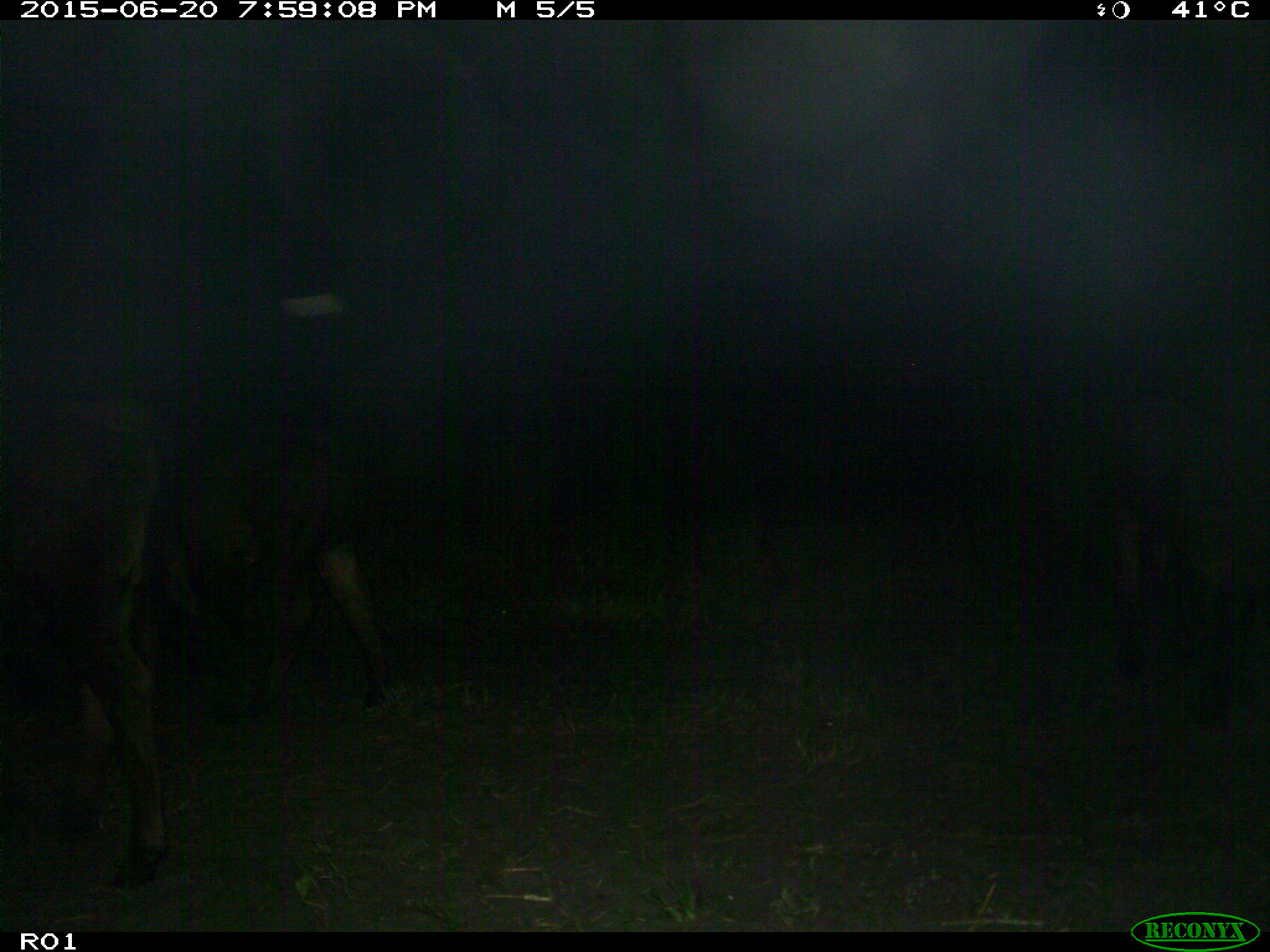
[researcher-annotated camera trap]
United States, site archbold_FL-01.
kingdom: Animalia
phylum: Chordata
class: Mammalia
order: Artiodactyla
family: Bovidae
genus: Bos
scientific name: Bos taurus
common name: domestic cow